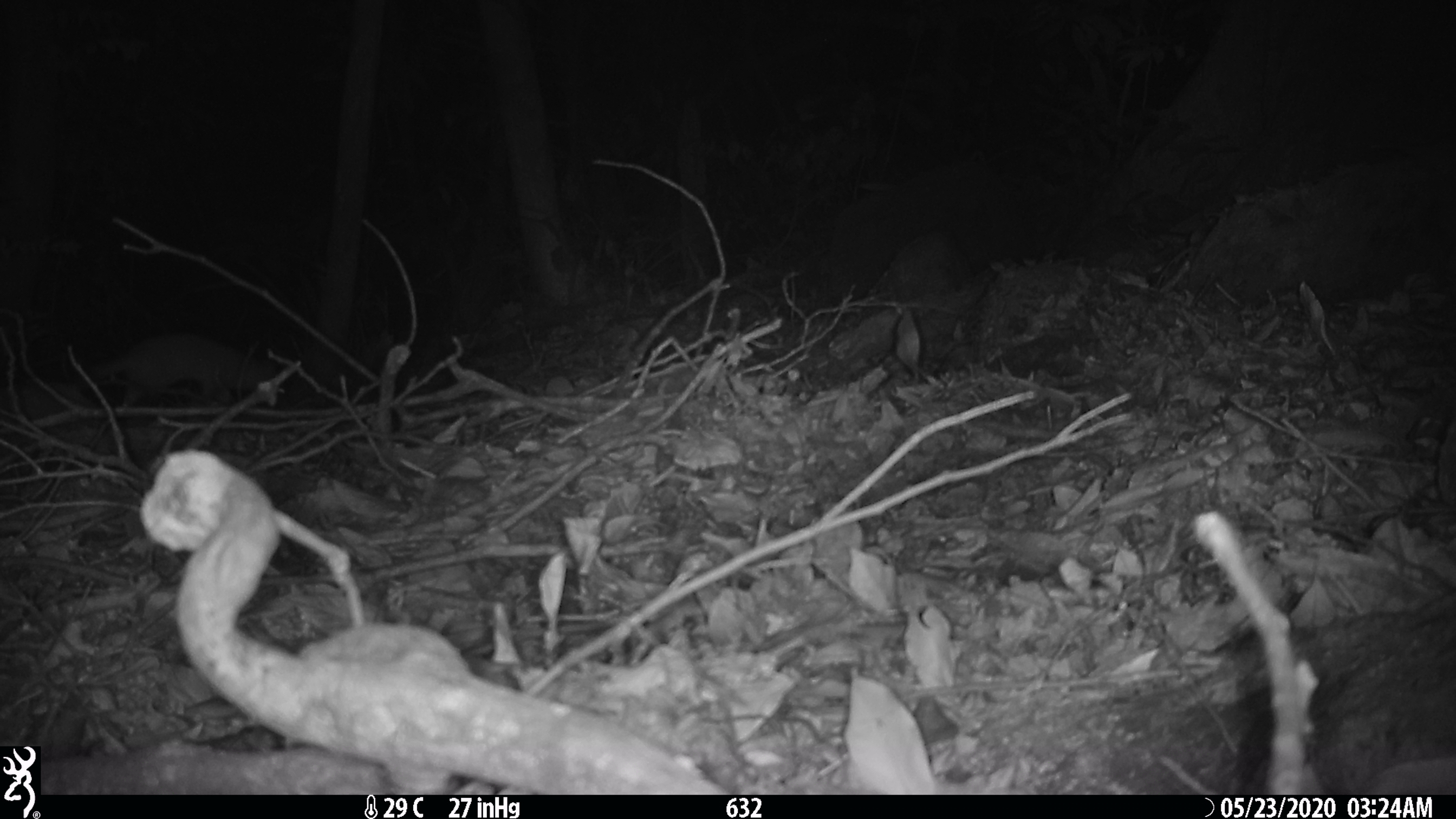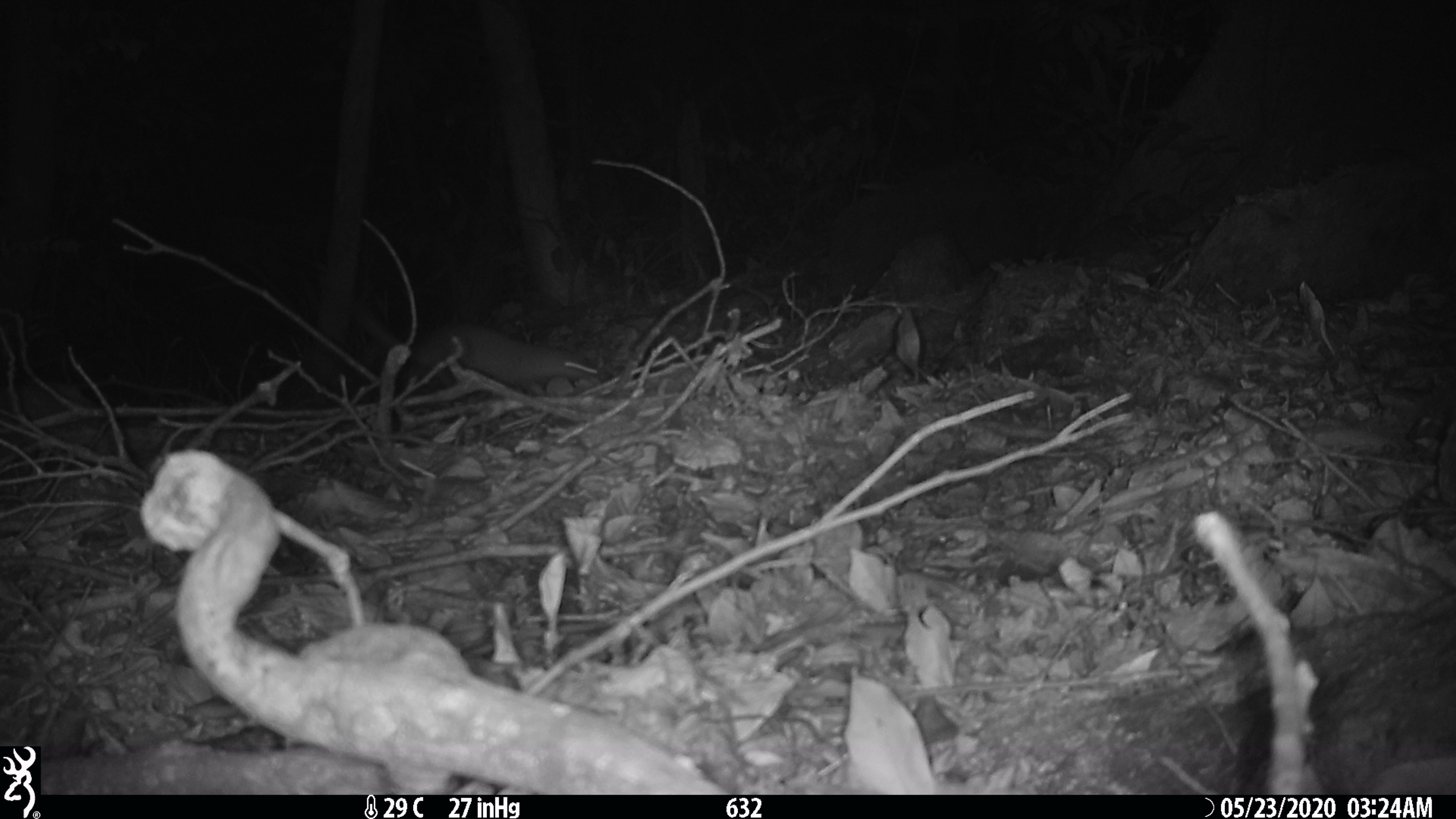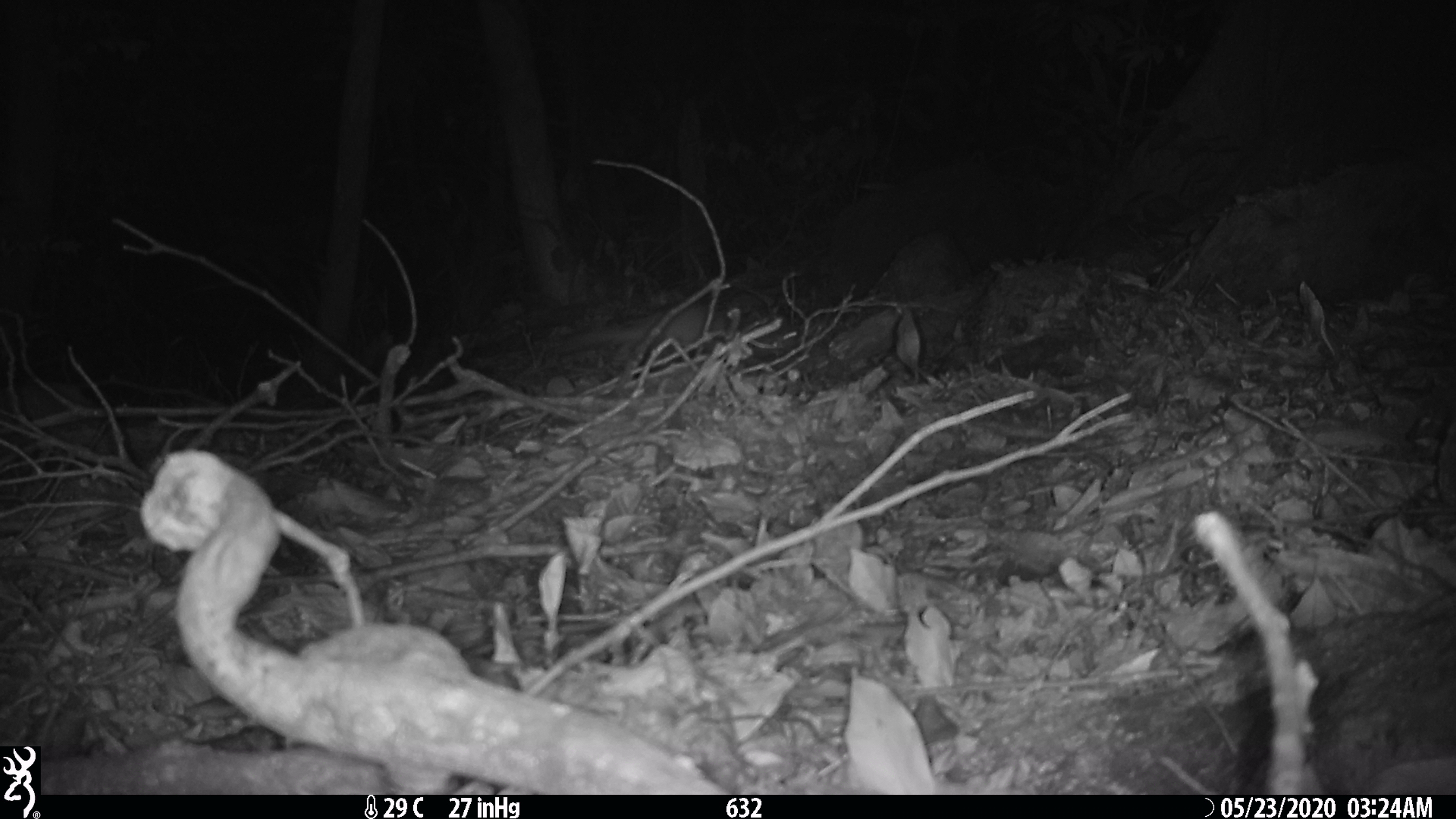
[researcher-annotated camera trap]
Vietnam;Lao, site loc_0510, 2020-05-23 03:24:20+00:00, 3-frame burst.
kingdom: Animalia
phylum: Chordata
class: Mammalia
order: Carnivora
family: Mustelidae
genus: Melogale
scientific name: Melogale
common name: ferret badger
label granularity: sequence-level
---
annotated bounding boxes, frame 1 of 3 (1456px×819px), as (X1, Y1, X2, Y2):
ferret badger: (74, 331, 277, 406)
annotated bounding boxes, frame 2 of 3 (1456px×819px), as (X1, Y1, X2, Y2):
ferret badger: (348, 297, 597, 387)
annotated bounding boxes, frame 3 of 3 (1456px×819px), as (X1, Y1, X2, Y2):
ferret badger: (554, 302, 729, 366)